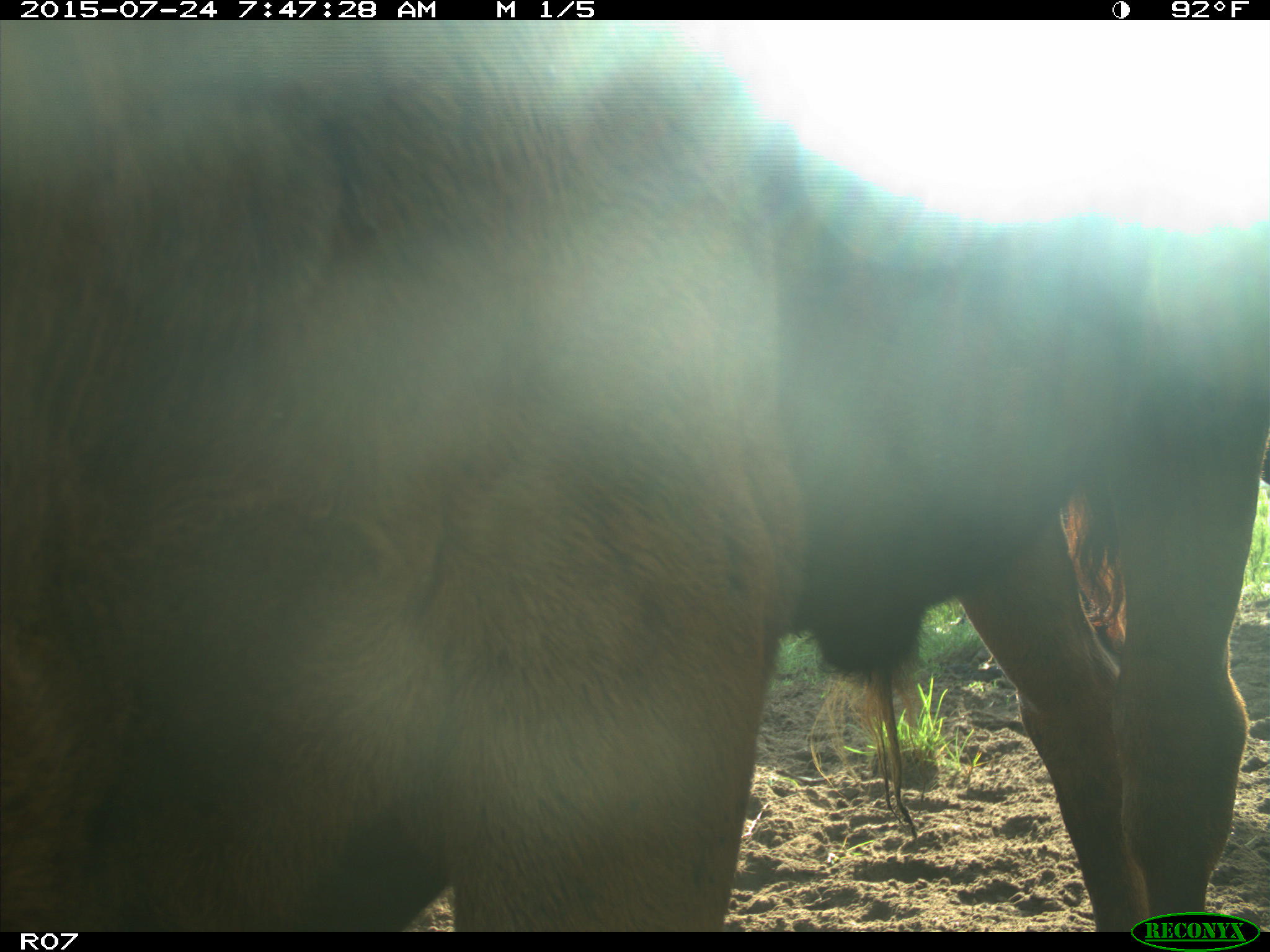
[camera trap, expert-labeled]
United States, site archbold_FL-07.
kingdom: Animalia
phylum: Chordata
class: Mammalia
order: Artiodactyla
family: Bovidae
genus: Bos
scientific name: Bos taurus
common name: domestic cow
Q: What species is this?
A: Bos taurus (domestic cow).